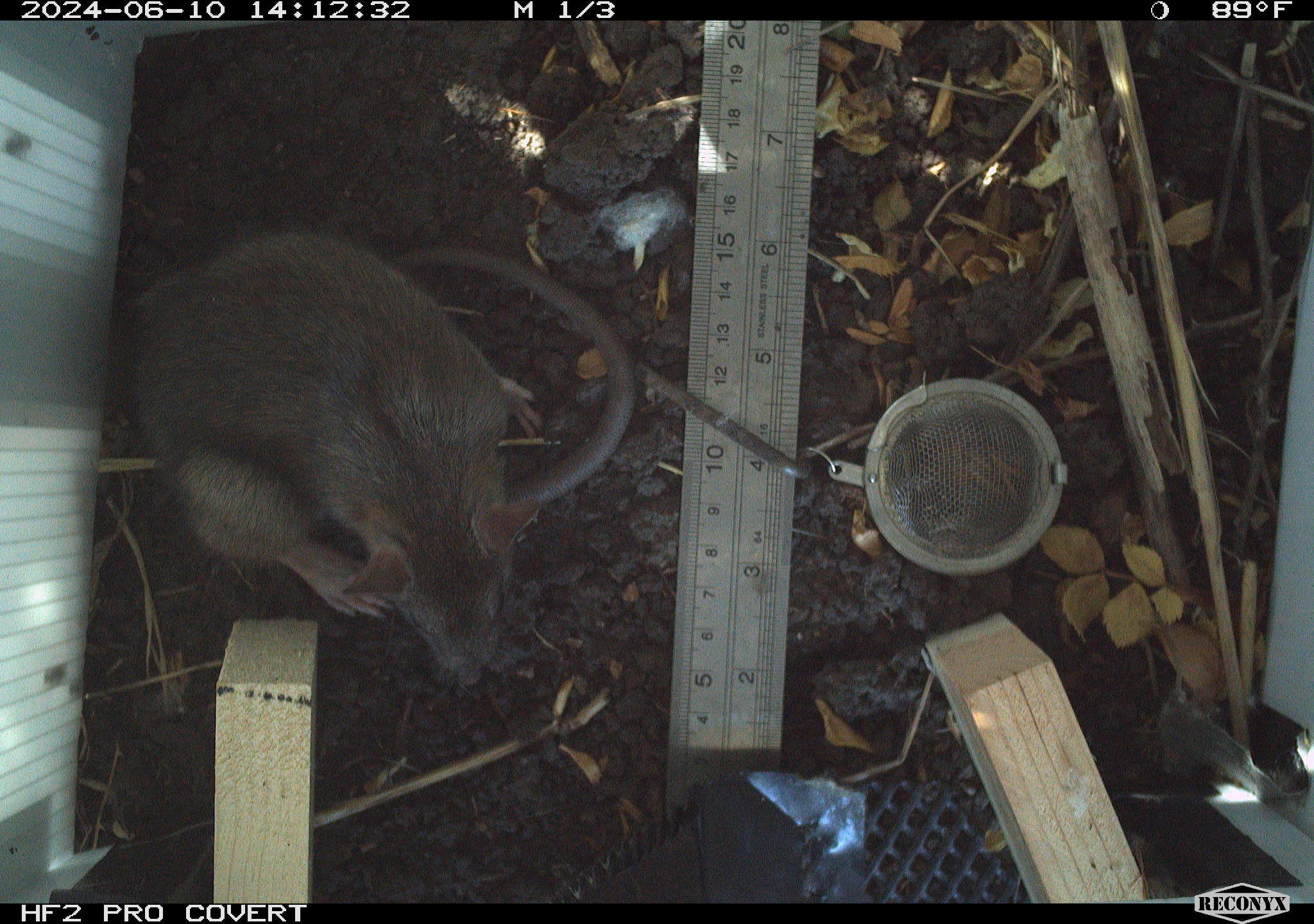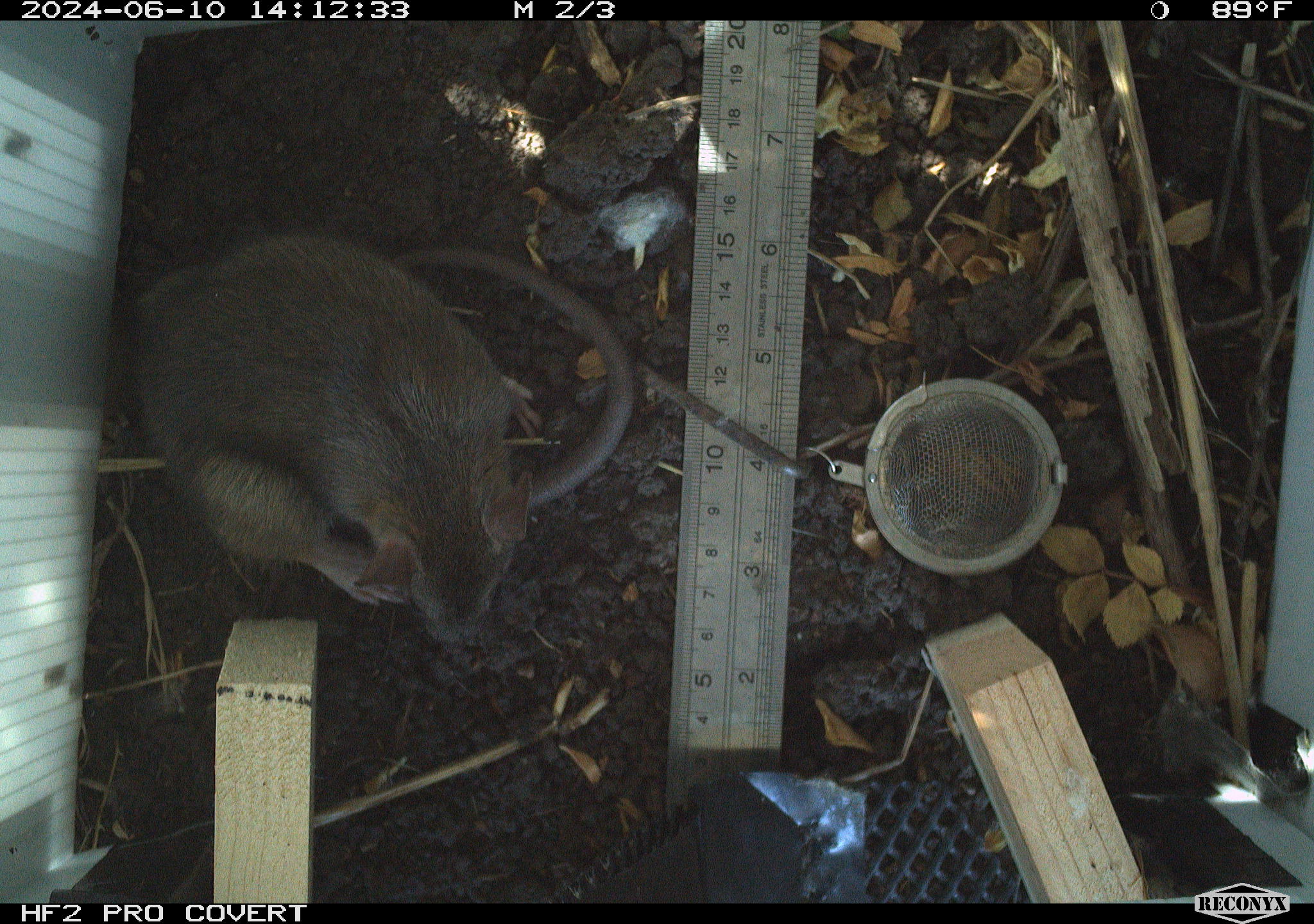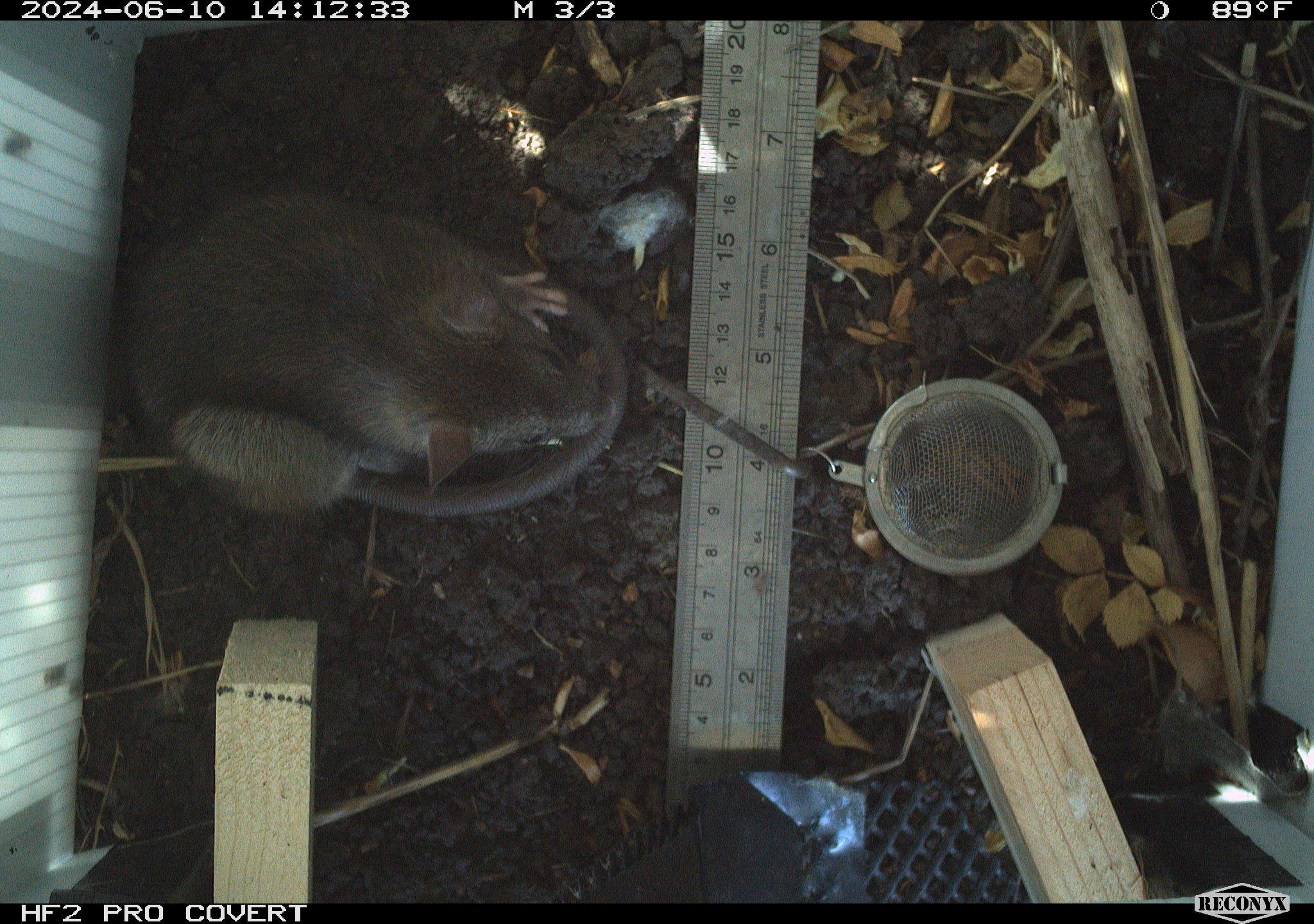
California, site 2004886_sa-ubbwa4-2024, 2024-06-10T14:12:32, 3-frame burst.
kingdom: Animalia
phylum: Chordata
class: Mammalia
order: Rodentia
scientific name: Rodentia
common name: woodrat or rat or mouse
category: woodrat or rat or mouse species